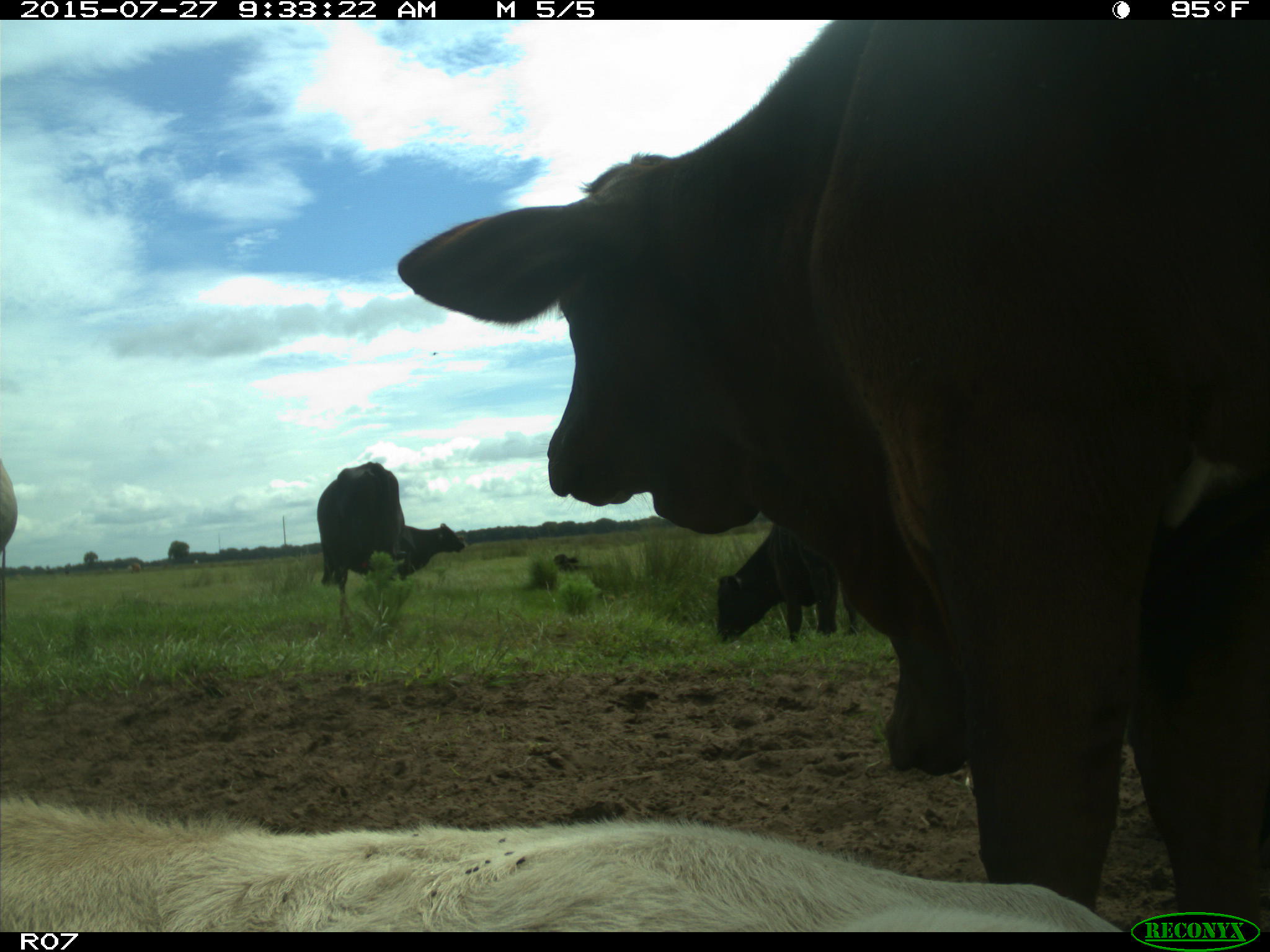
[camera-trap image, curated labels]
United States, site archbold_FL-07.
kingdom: Animalia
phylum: Chordata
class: Mammalia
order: Artiodactyla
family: Bovidae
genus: Bos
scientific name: Bos taurus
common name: domestic cow